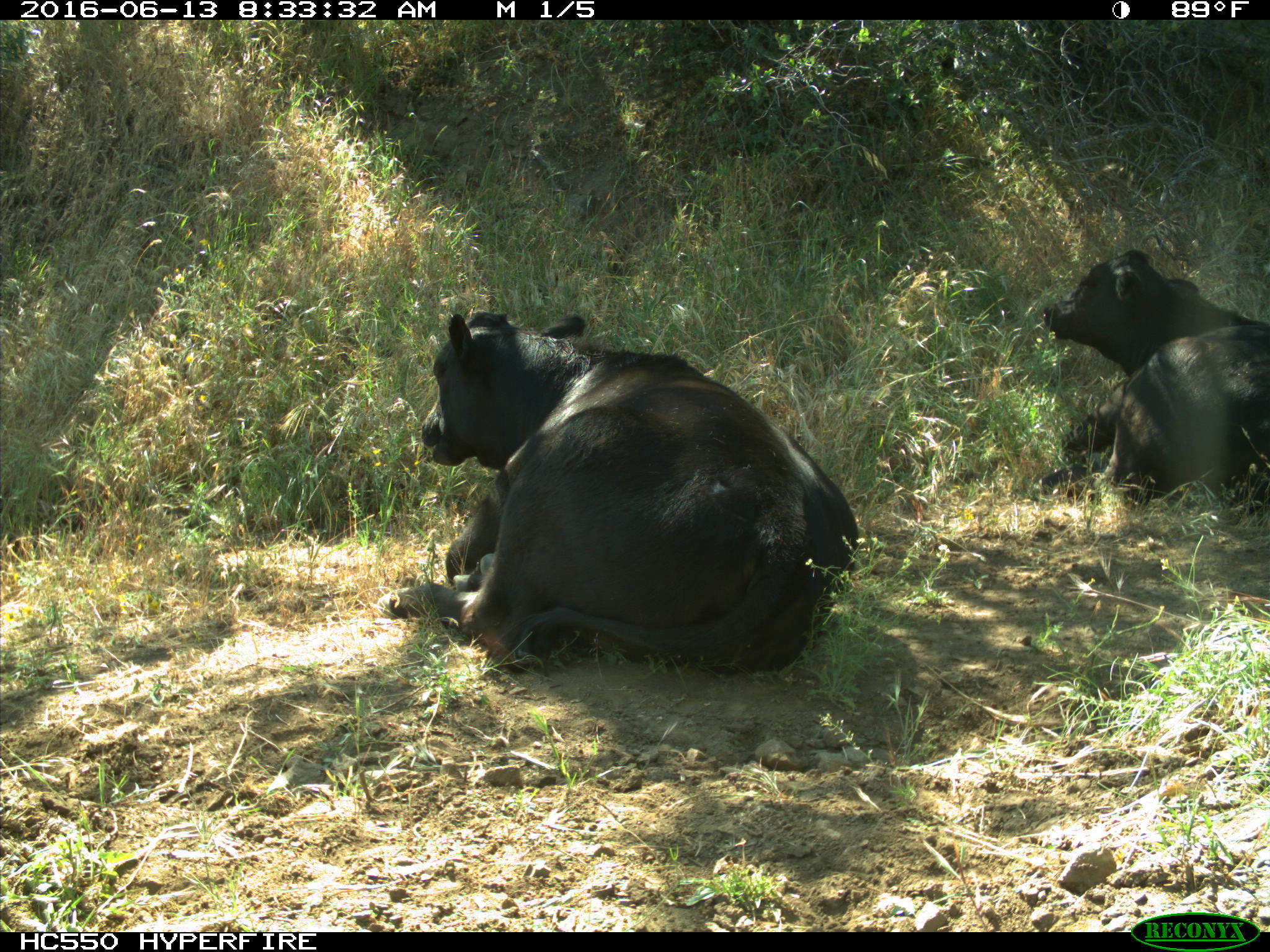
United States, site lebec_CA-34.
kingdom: Animalia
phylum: Chordata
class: Mammalia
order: Artiodactyla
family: Bovidae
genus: Bos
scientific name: Bos taurus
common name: domestic cow